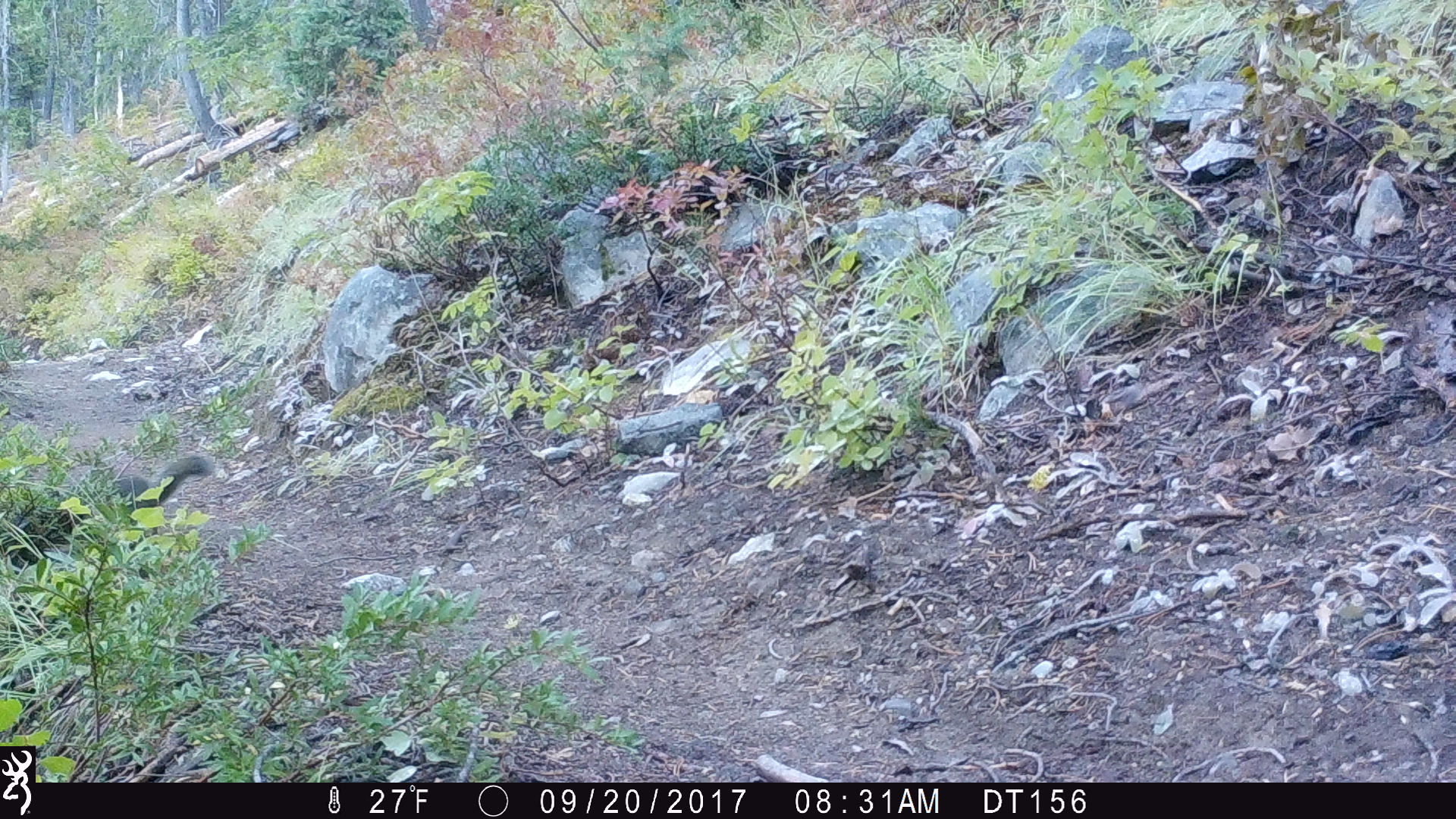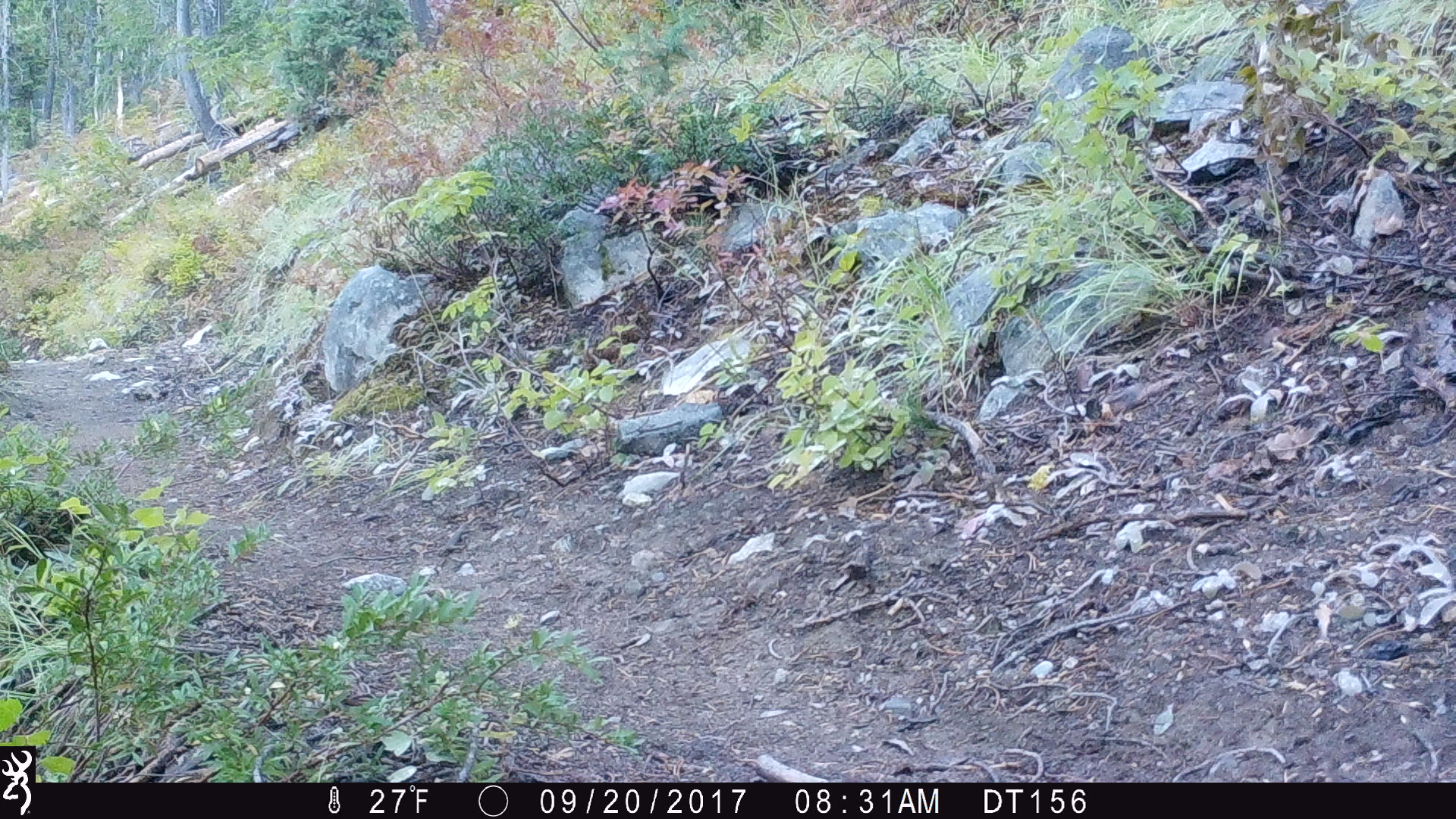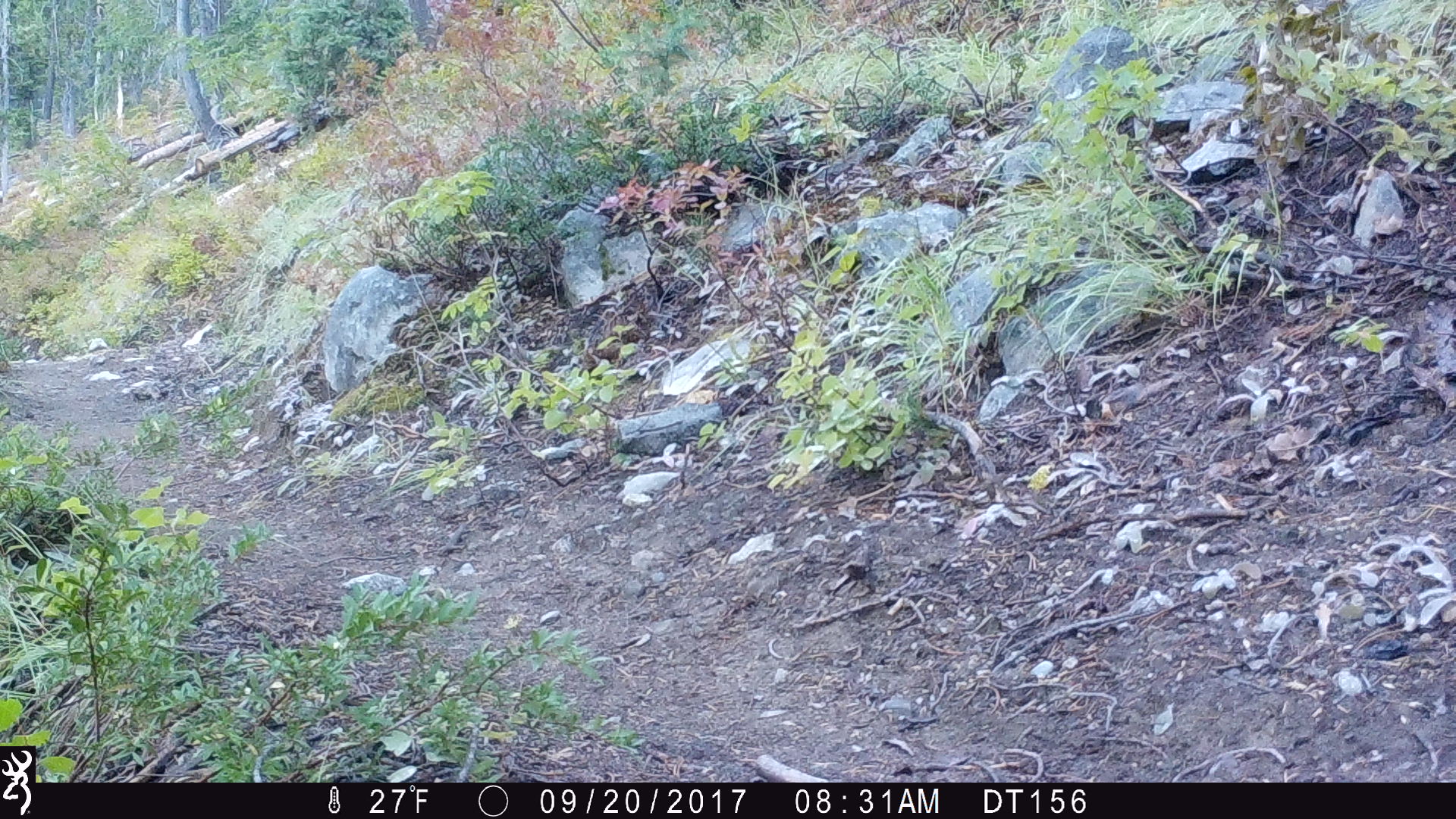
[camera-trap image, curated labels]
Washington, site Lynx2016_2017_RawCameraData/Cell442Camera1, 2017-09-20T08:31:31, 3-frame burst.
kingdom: Animalia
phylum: Chordata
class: Mammalia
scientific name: Mammalia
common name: small mammal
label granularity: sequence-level